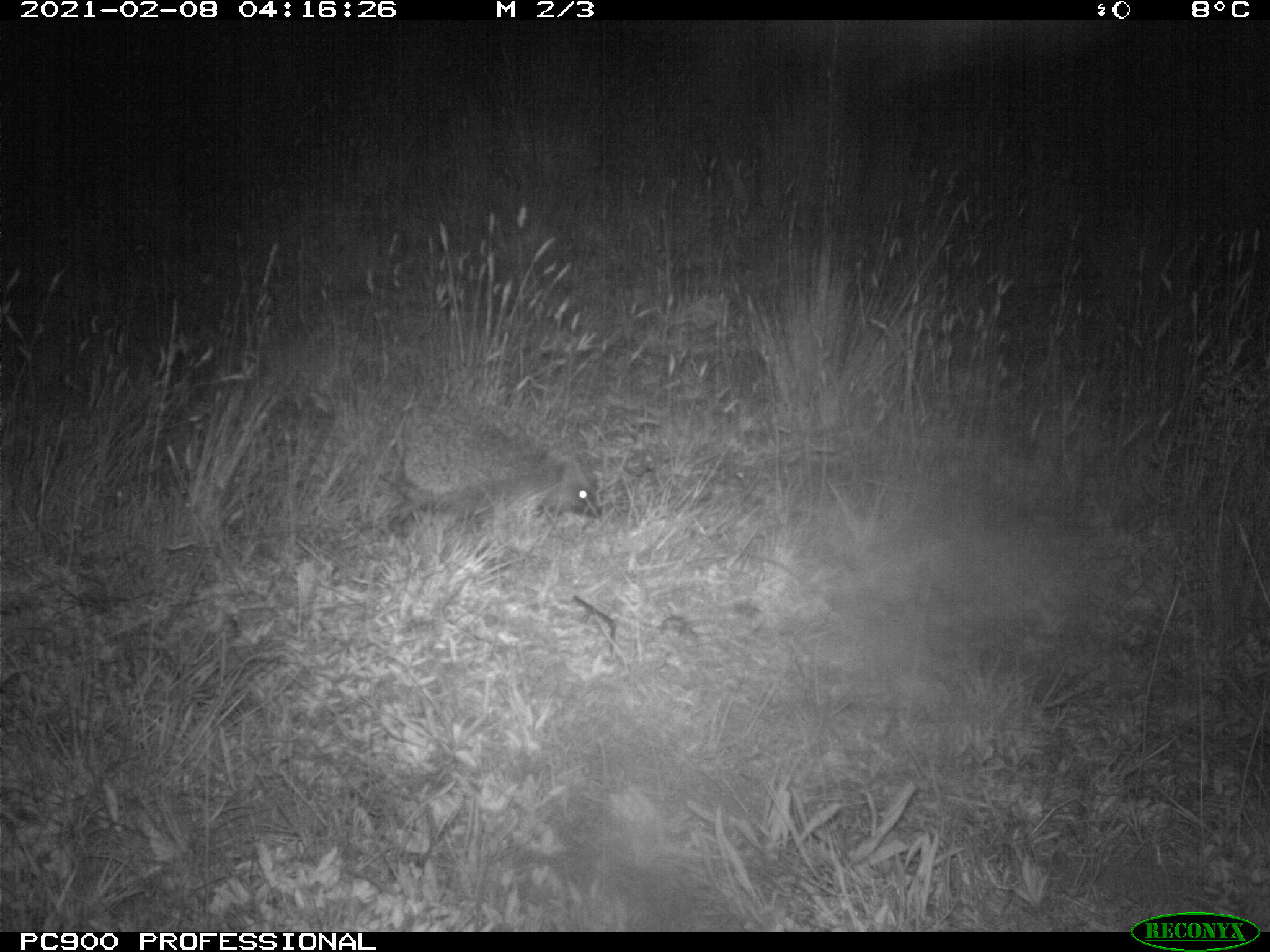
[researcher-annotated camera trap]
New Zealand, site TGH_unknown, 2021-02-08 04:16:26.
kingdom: Animalia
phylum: Chordata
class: Mammalia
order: Eulipotyphla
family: Erinaceidae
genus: Erinaceus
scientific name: Erinaceus europaeus europaeus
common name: european hedgehog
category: hedgehog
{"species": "hedgehog (european hedgehog) (Erinaceus europaeus europaeus)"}